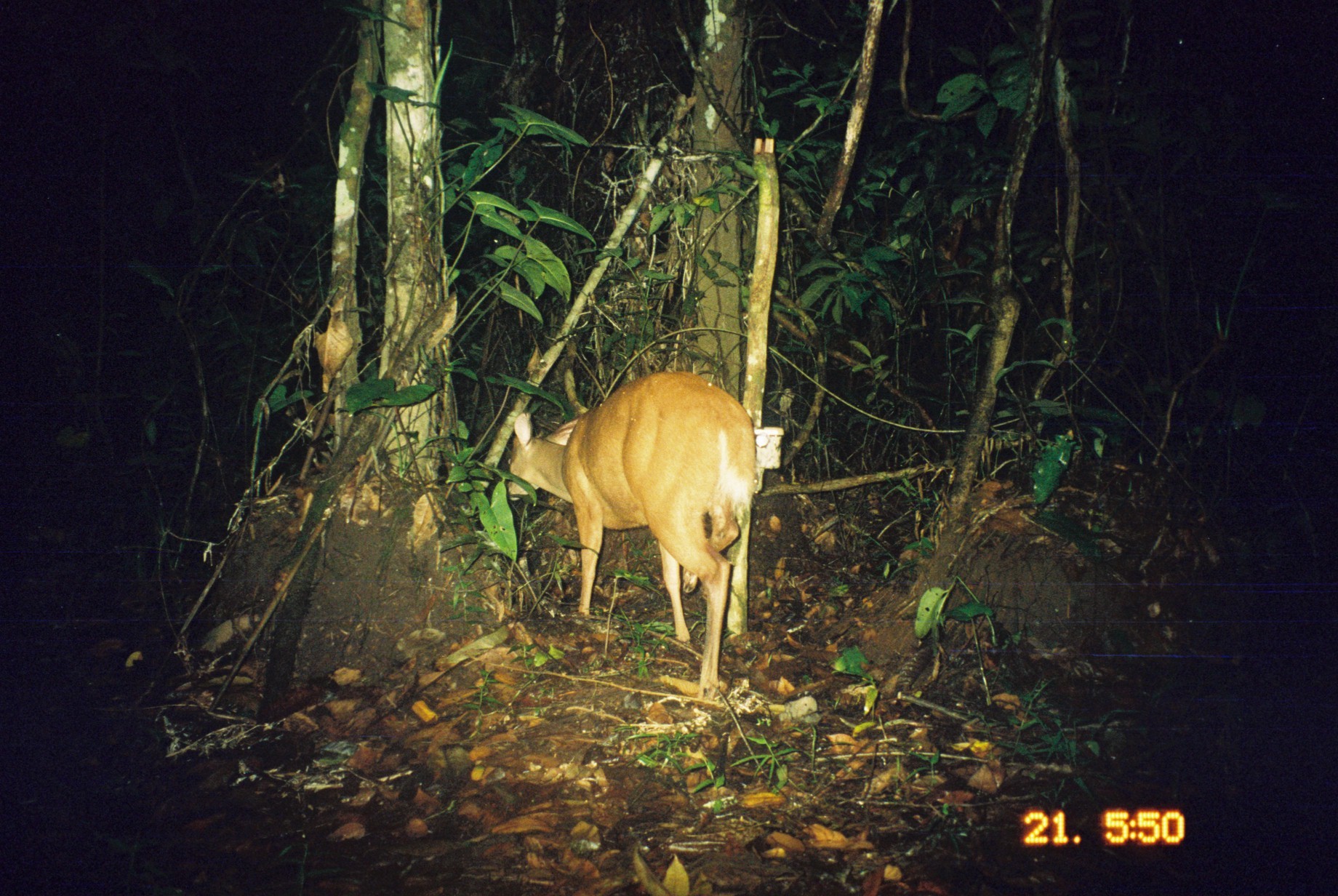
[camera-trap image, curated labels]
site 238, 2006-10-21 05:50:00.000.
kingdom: Animalia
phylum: Chordata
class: Mammalia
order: Artiodactyla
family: Cervidae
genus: Mazama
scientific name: Mazama americana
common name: red brocket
Mazama americana (red brocket).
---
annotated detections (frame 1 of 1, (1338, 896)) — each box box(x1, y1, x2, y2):
mazama americana: box(506, 373, 756, 701)